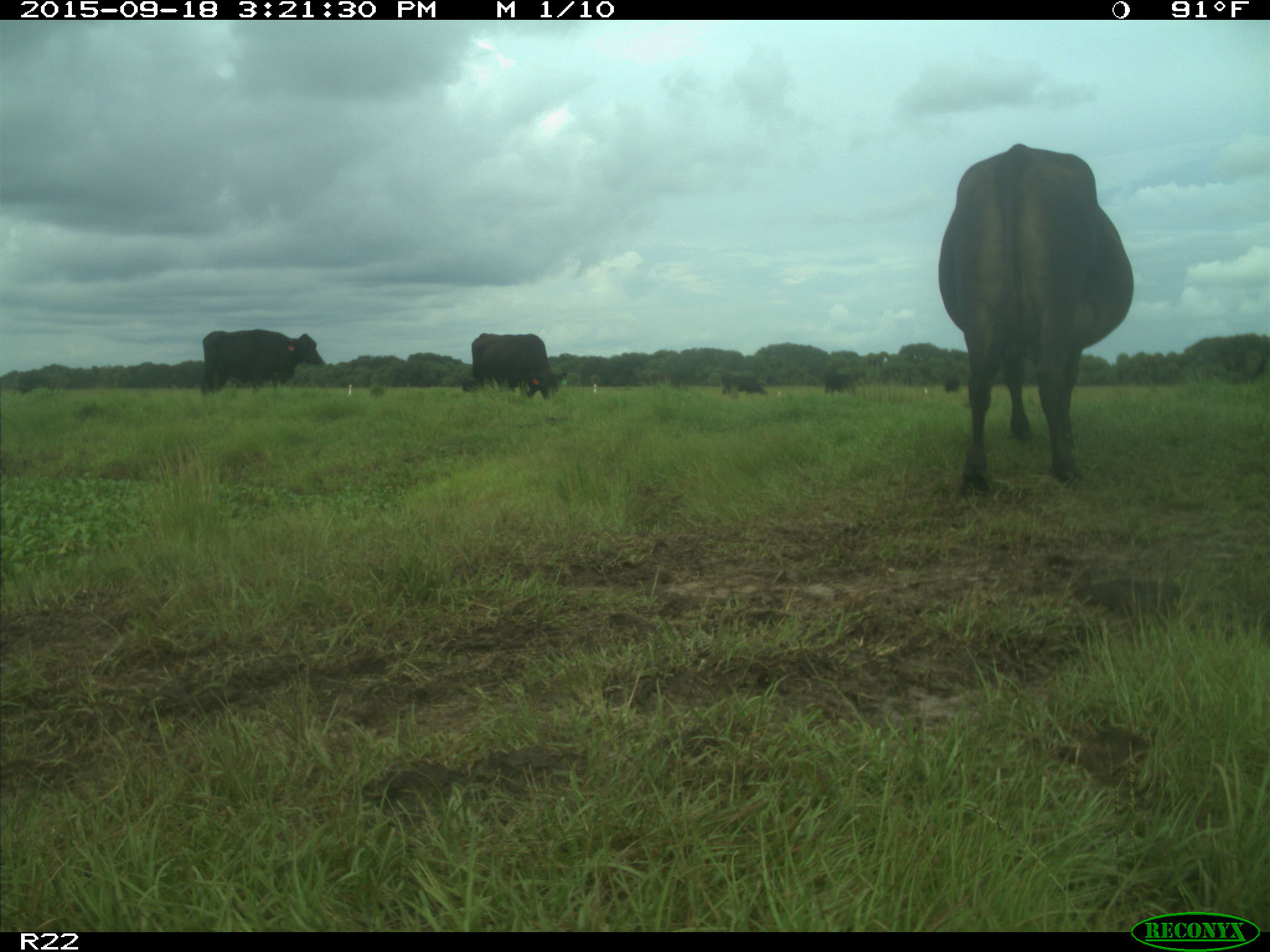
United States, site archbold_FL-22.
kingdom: Animalia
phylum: Chordata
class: Mammalia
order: Artiodactyla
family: Bovidae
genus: Bos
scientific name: Bos taurus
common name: domestic cow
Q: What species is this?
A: Bos taurus (domestic cow).